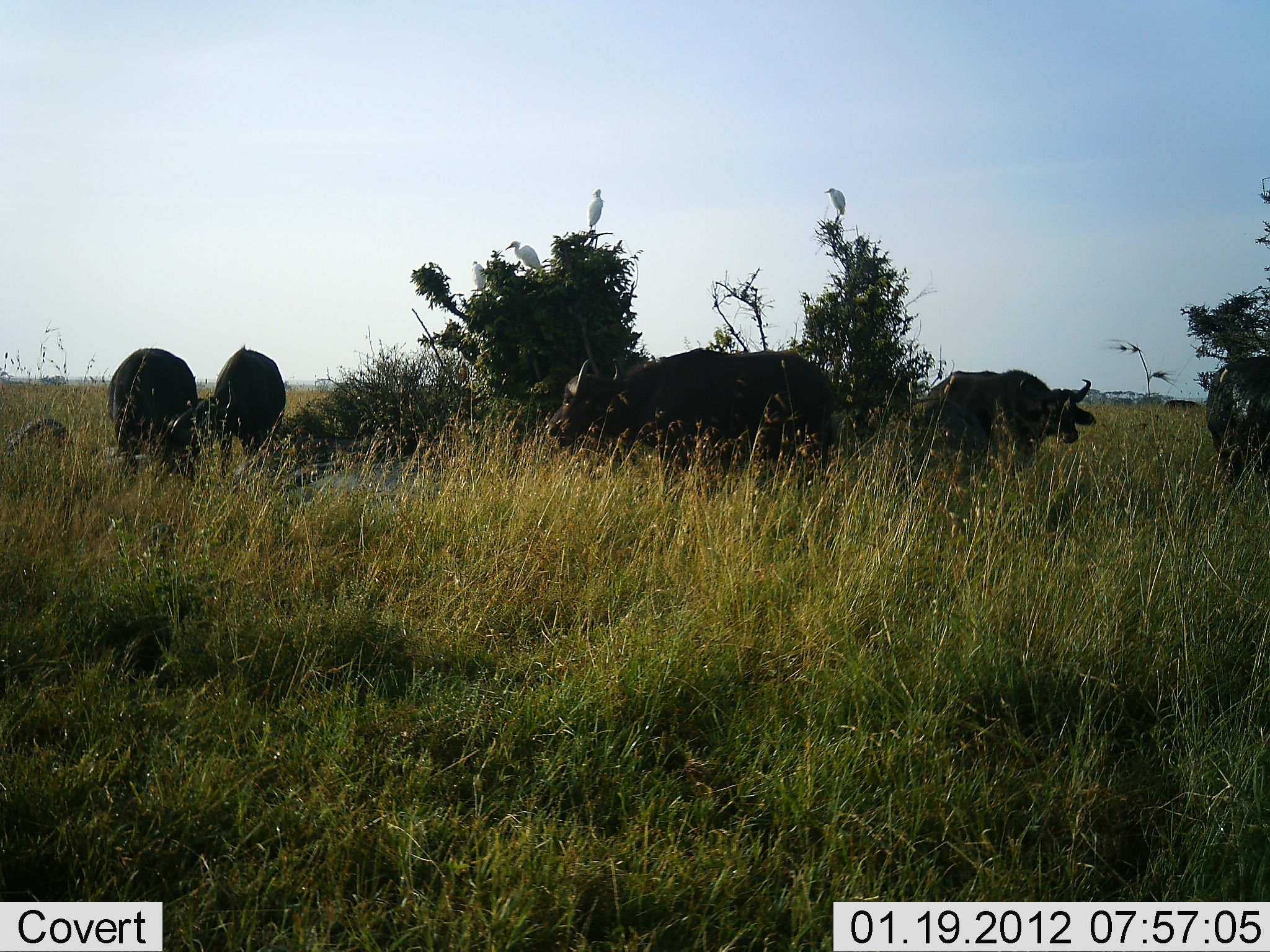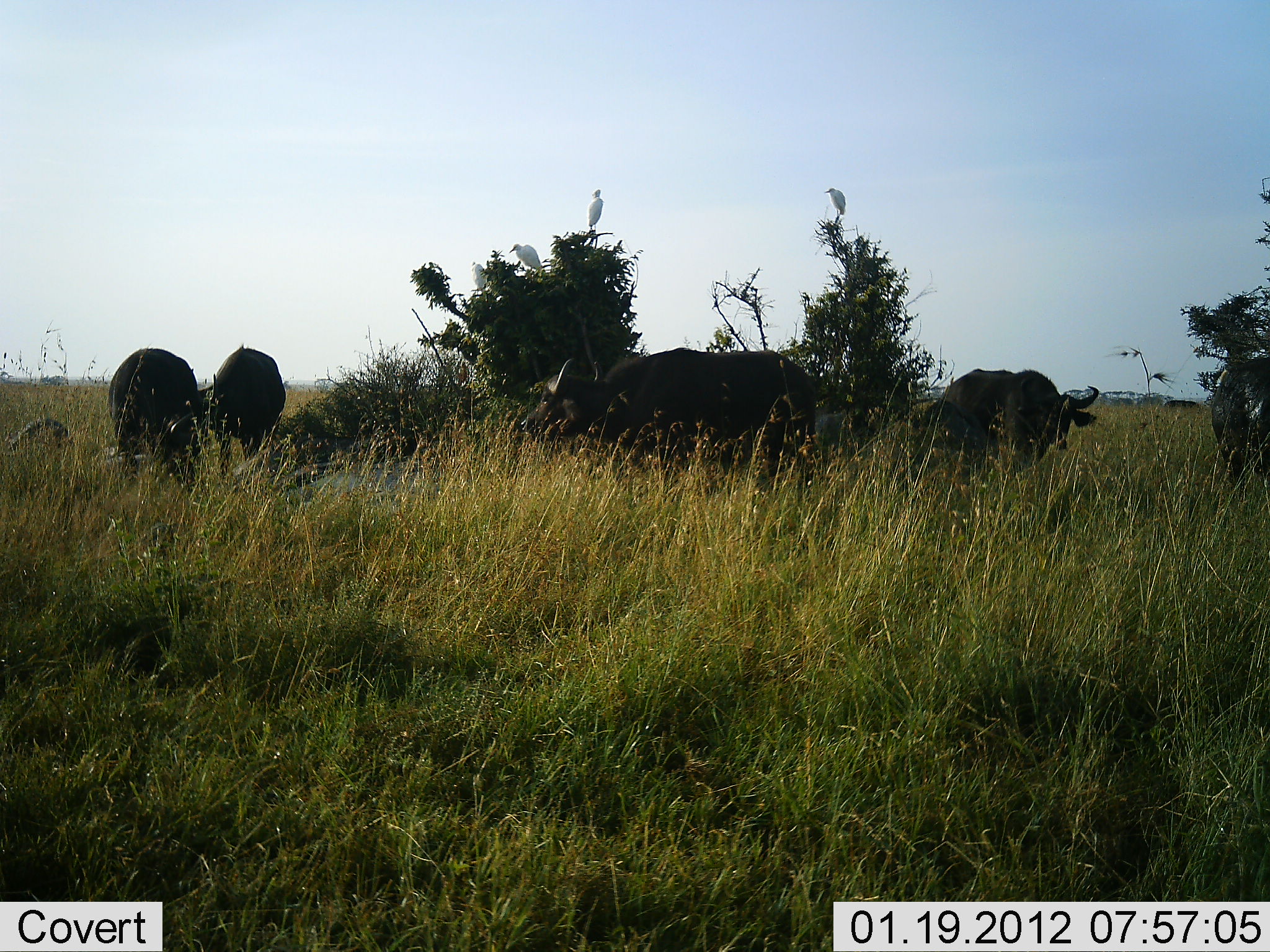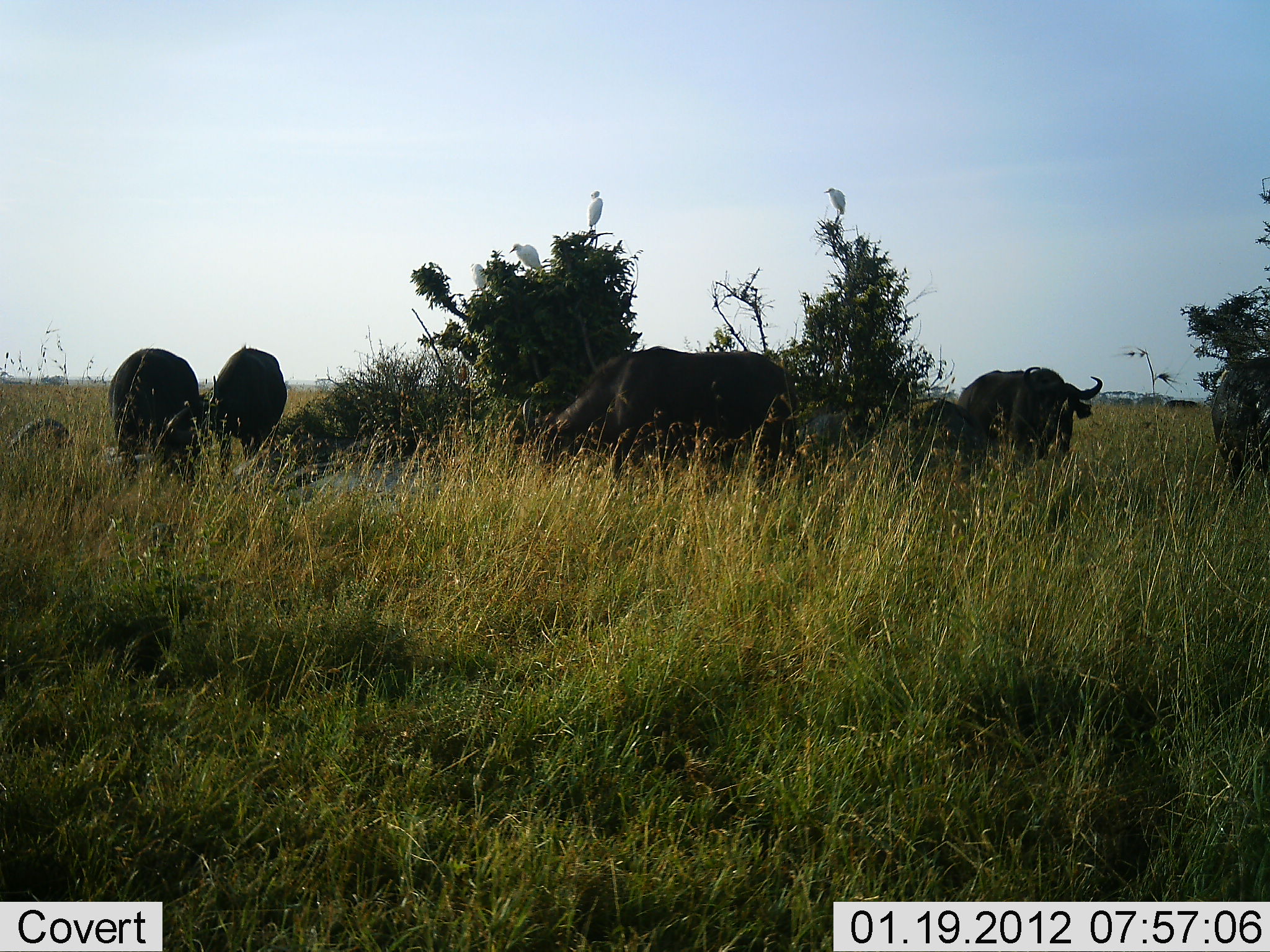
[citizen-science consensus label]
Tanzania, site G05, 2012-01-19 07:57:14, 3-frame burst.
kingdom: Animalia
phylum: Chordata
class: Mammalia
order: Artiodactyla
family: Bovidae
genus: Syncerus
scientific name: Syncerus caffer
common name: cape buffalo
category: buffalo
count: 5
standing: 51%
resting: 16%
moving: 24%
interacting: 0%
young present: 0%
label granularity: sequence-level